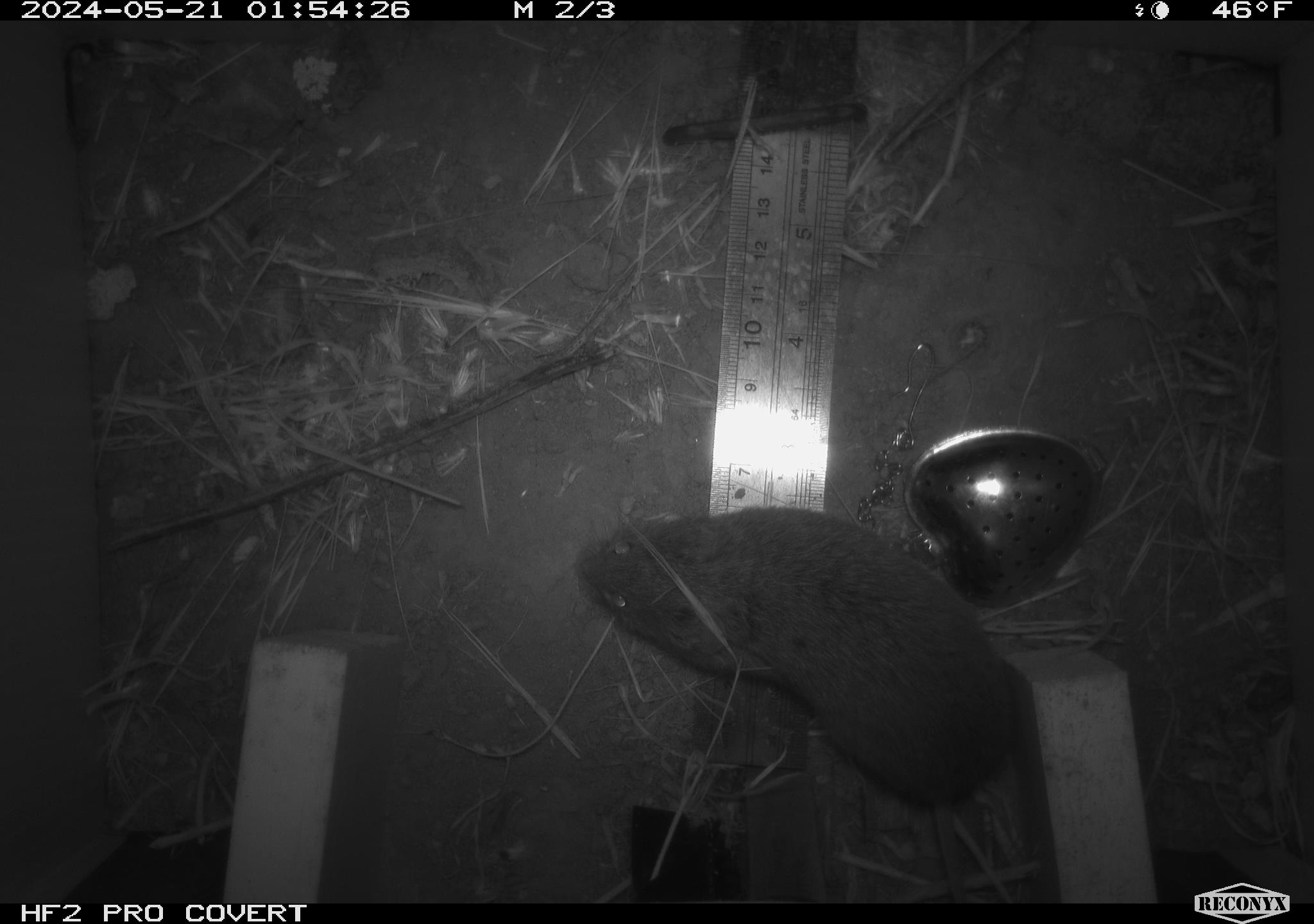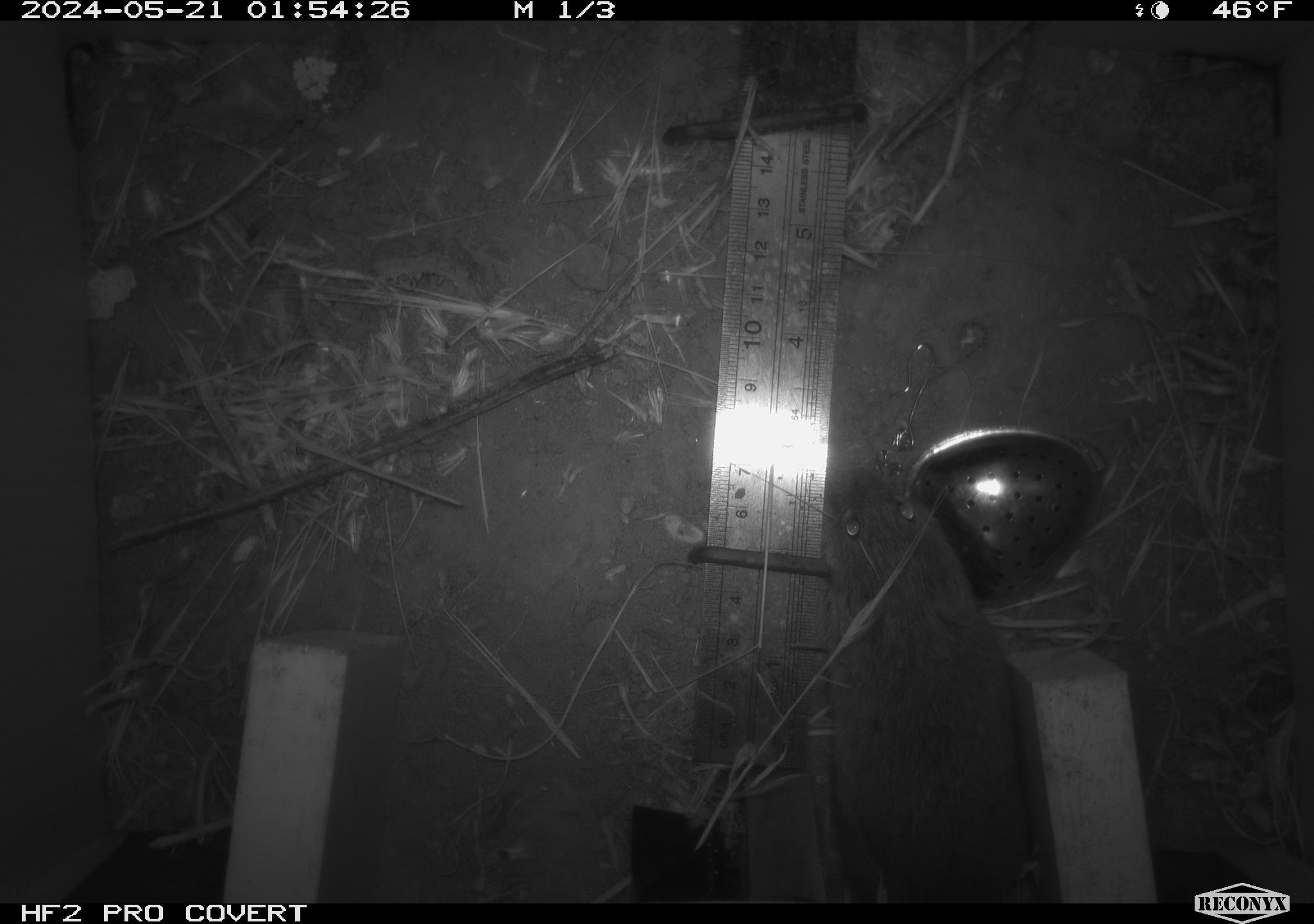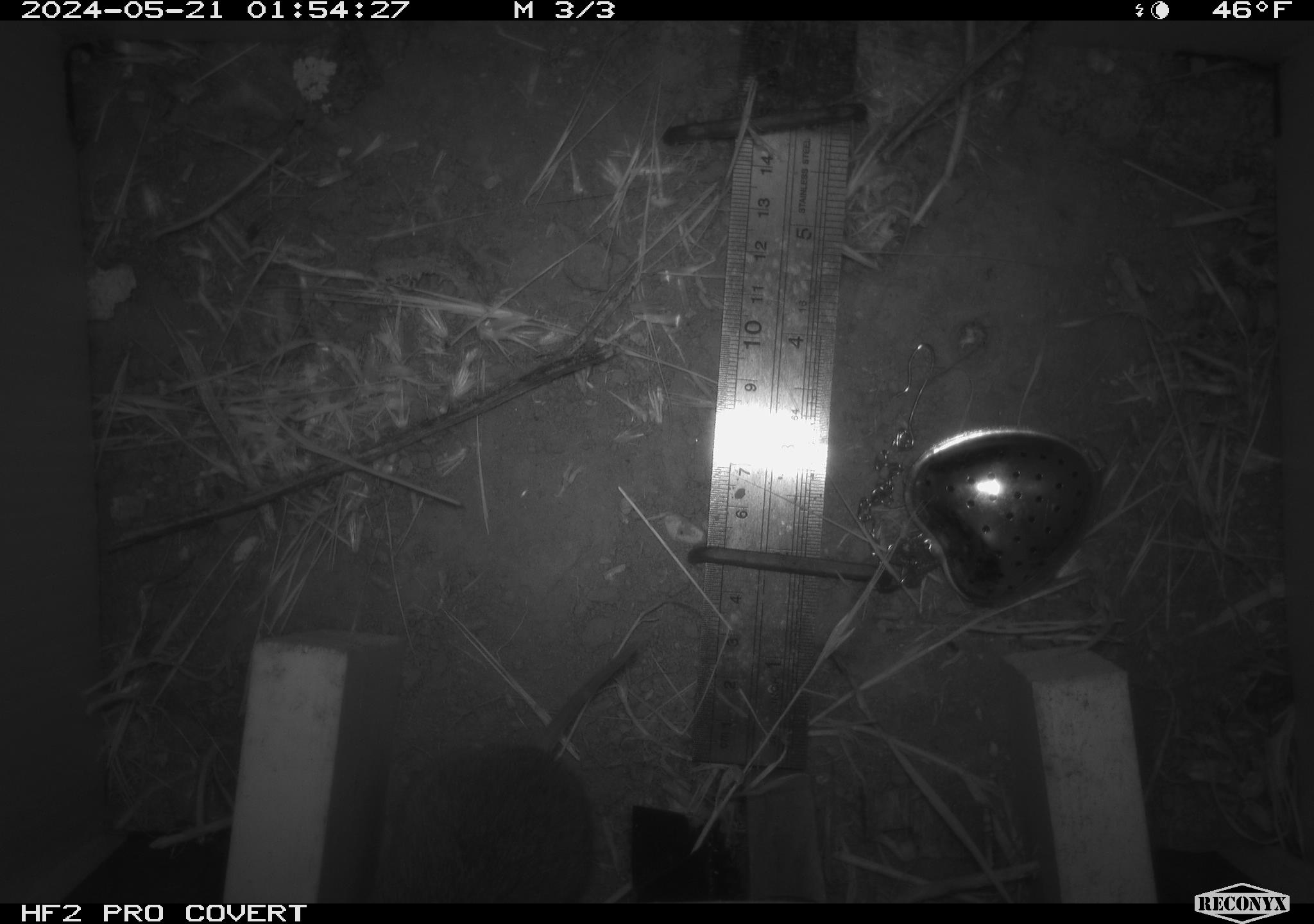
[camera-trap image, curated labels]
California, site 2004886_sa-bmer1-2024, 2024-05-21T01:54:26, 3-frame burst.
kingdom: Animalia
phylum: Chordata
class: Mammalia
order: Rodentia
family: Cricetidae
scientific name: Arvicolinae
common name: voles, lemmings, and muskrats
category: arvicolinae subfamily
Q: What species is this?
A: Arvicolinae subfamily (voles, lemmings, and muskrats) (Arvicolinae).